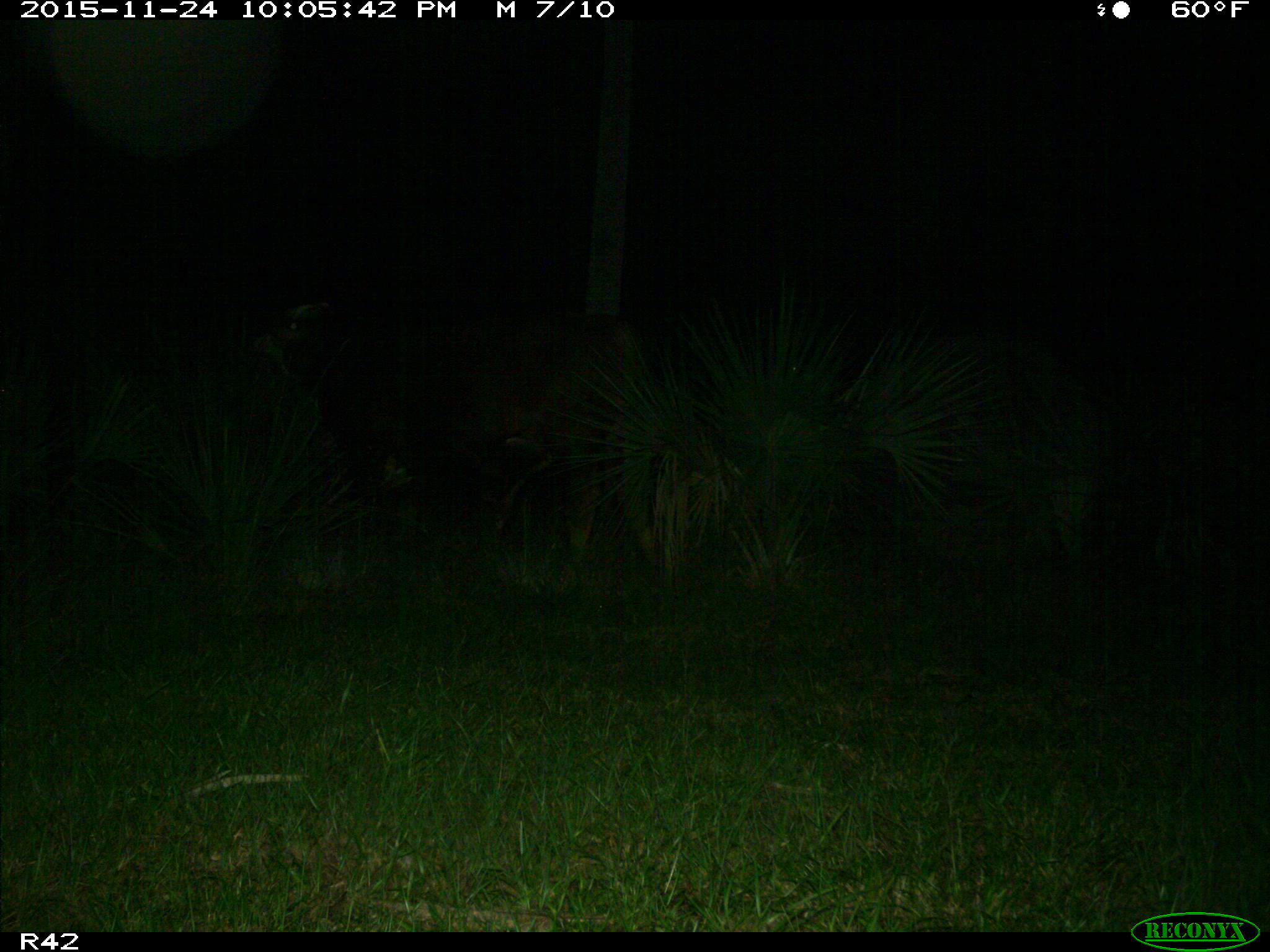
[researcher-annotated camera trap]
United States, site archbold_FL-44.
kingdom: Animalia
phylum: Chordata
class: Mammalia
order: Artiodactyla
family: Bovidae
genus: Bos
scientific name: Bos taurus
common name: domestic cow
Bos taurus (domestic cow).